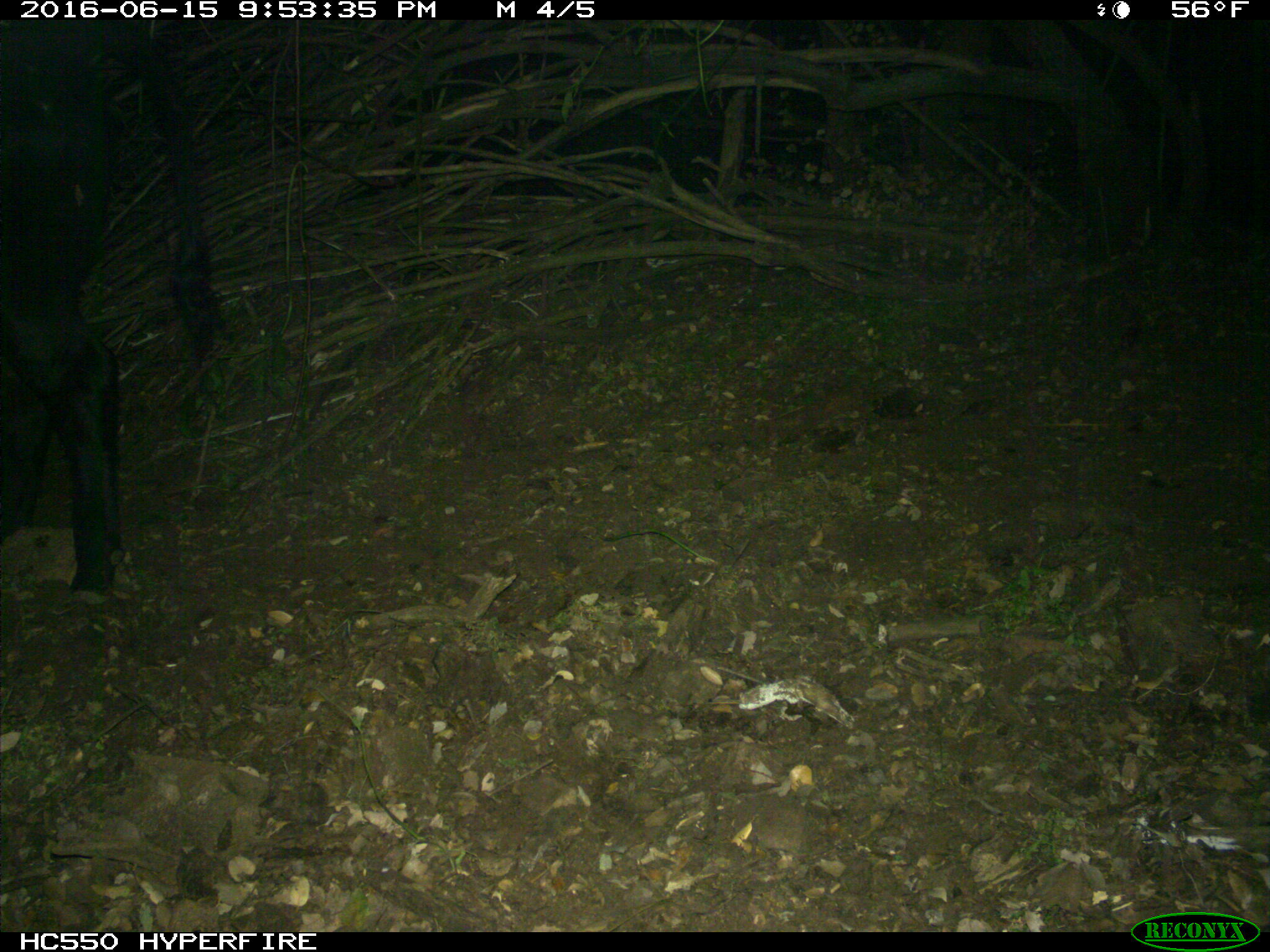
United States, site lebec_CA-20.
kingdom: Animalia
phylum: Chordata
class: Mammalia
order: Artiodactyla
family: Bovidae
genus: Bos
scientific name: Bos taurus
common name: domestic cow